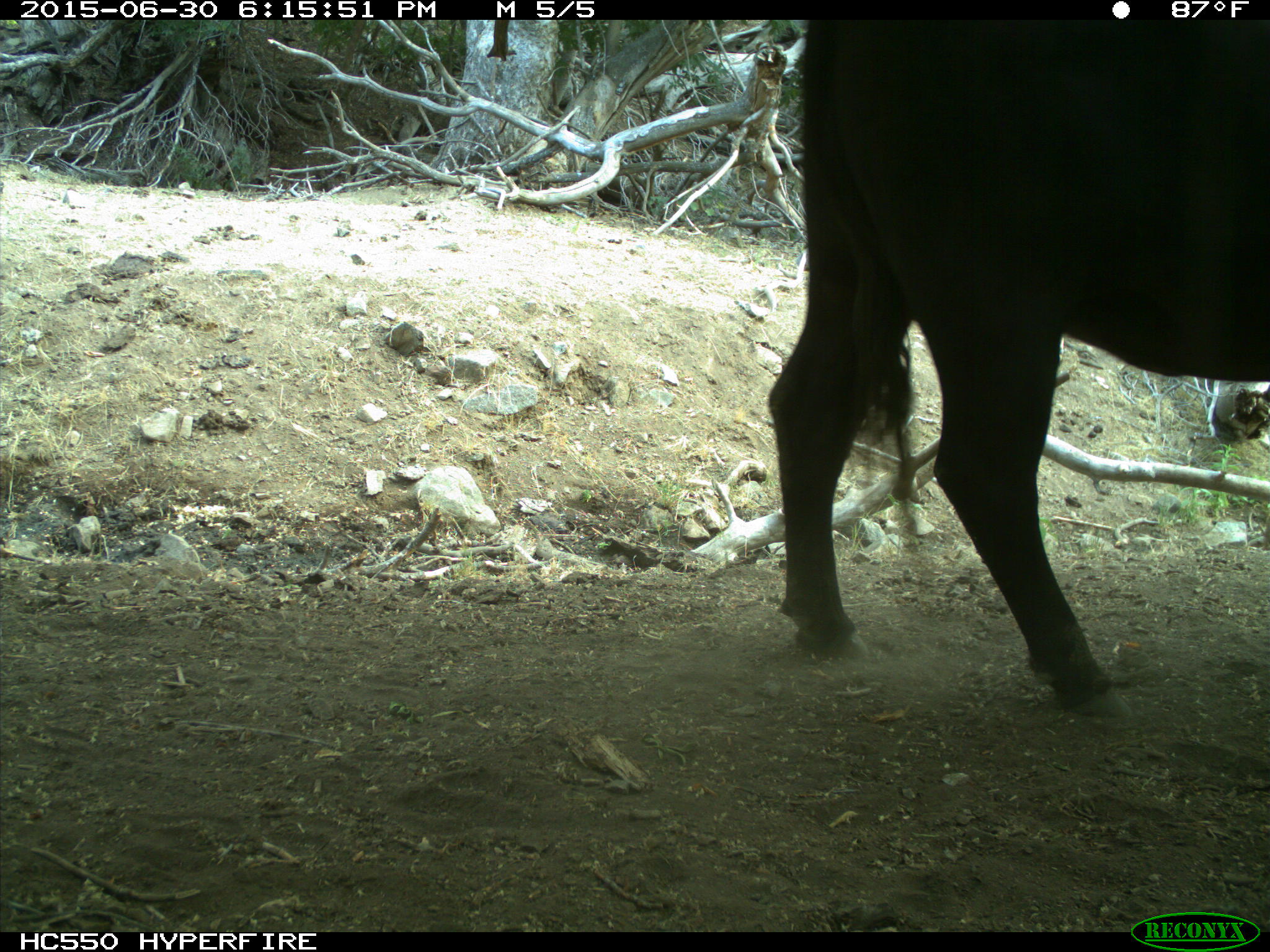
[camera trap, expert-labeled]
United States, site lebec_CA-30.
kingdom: Animalia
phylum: Chordata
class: Mammalia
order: Artiodactyla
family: Bovidae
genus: Bos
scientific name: Bos taurus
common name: domestic cow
Bos taurus (domestic cow).